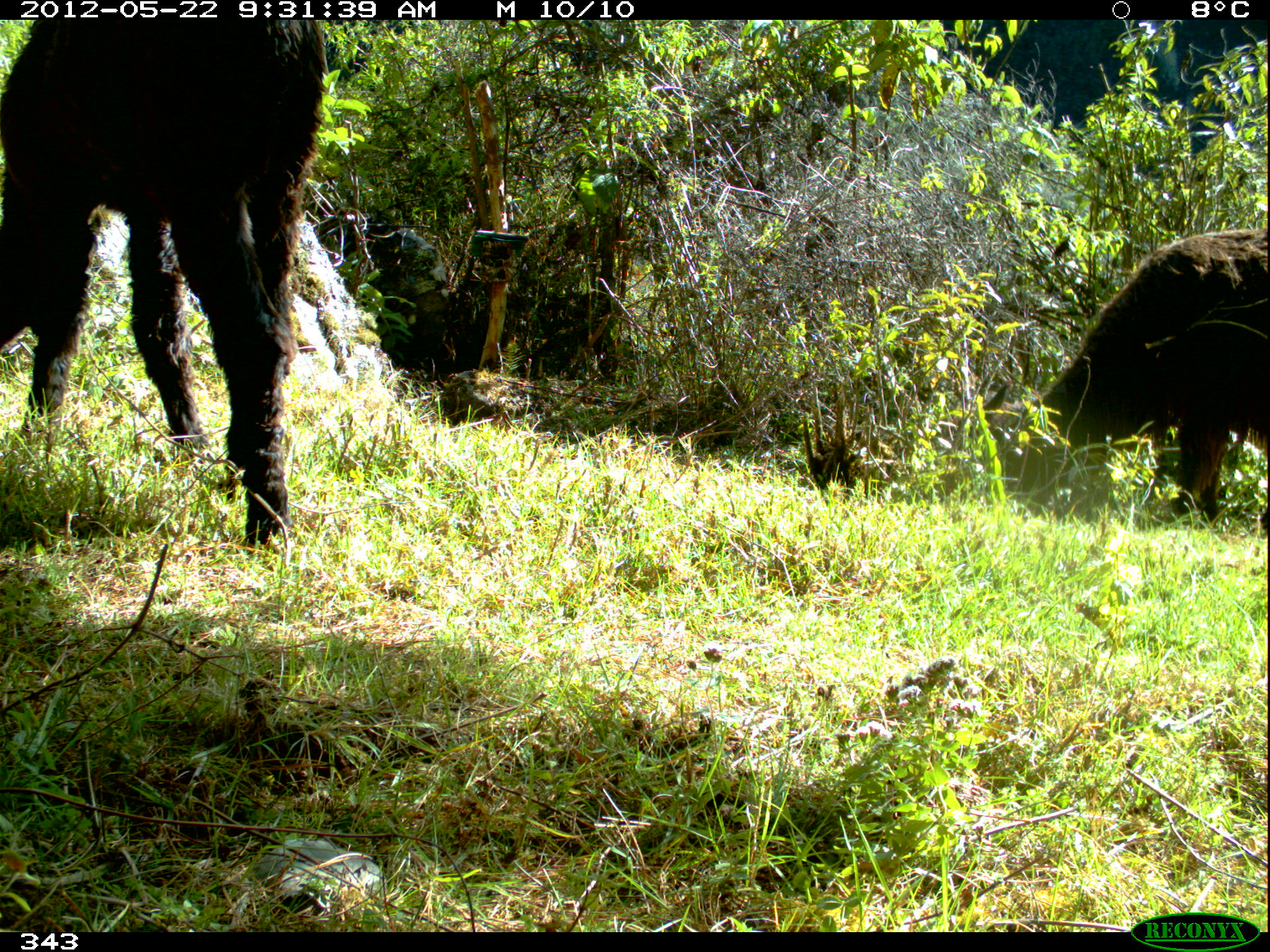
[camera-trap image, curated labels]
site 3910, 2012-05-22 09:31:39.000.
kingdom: Animalia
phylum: Chordata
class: Mammalia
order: Artiodactyla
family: Camelidae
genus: Vicugna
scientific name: Vicugna pacos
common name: alpaca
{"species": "Vicugna pacos (alpaca)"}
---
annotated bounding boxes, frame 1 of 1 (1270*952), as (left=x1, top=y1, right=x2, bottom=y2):
vicugna pacos: (left=0, top=19, right=322, bottom=544); (left=983, top=227, right=1267, bottom=529)